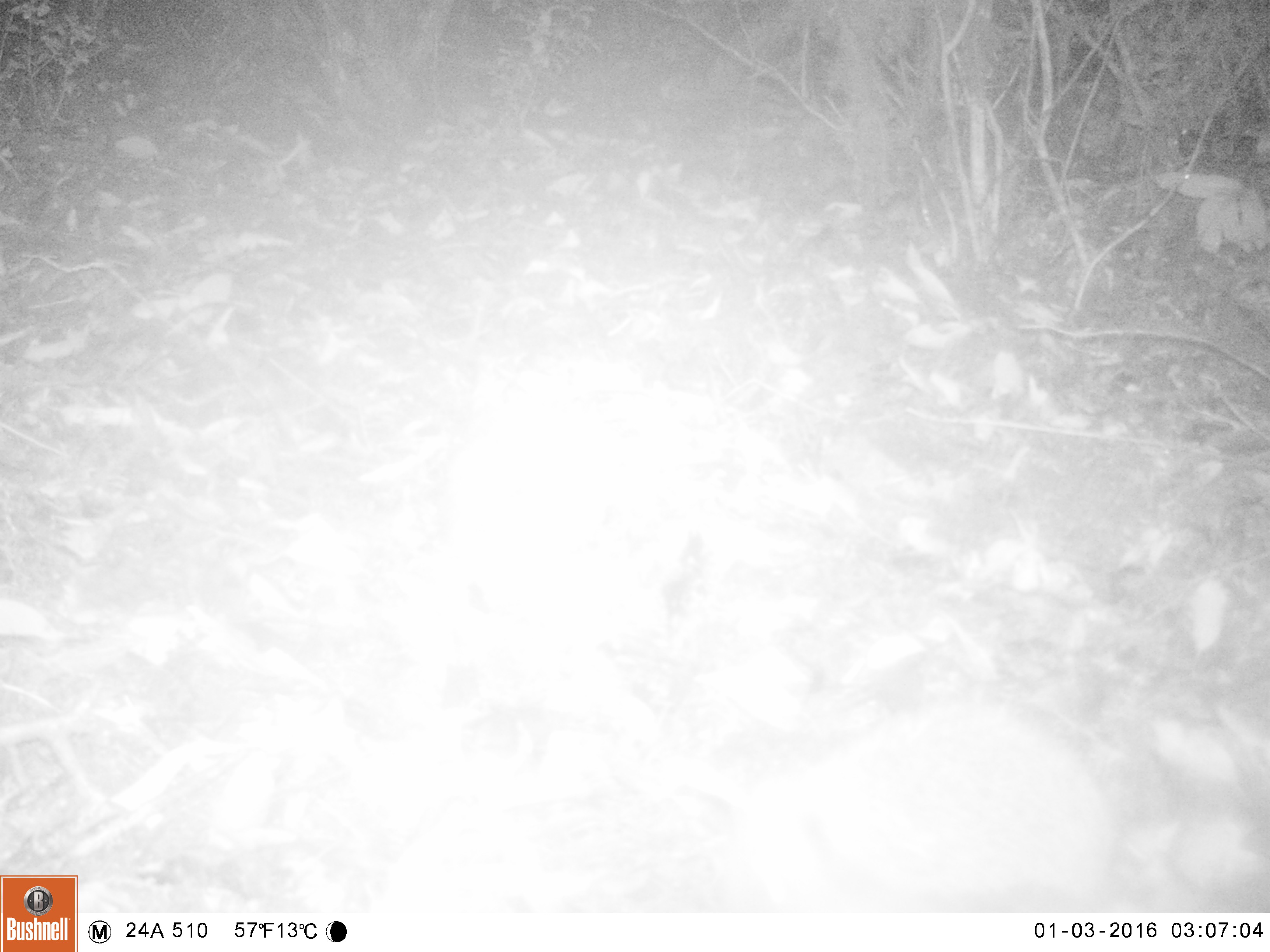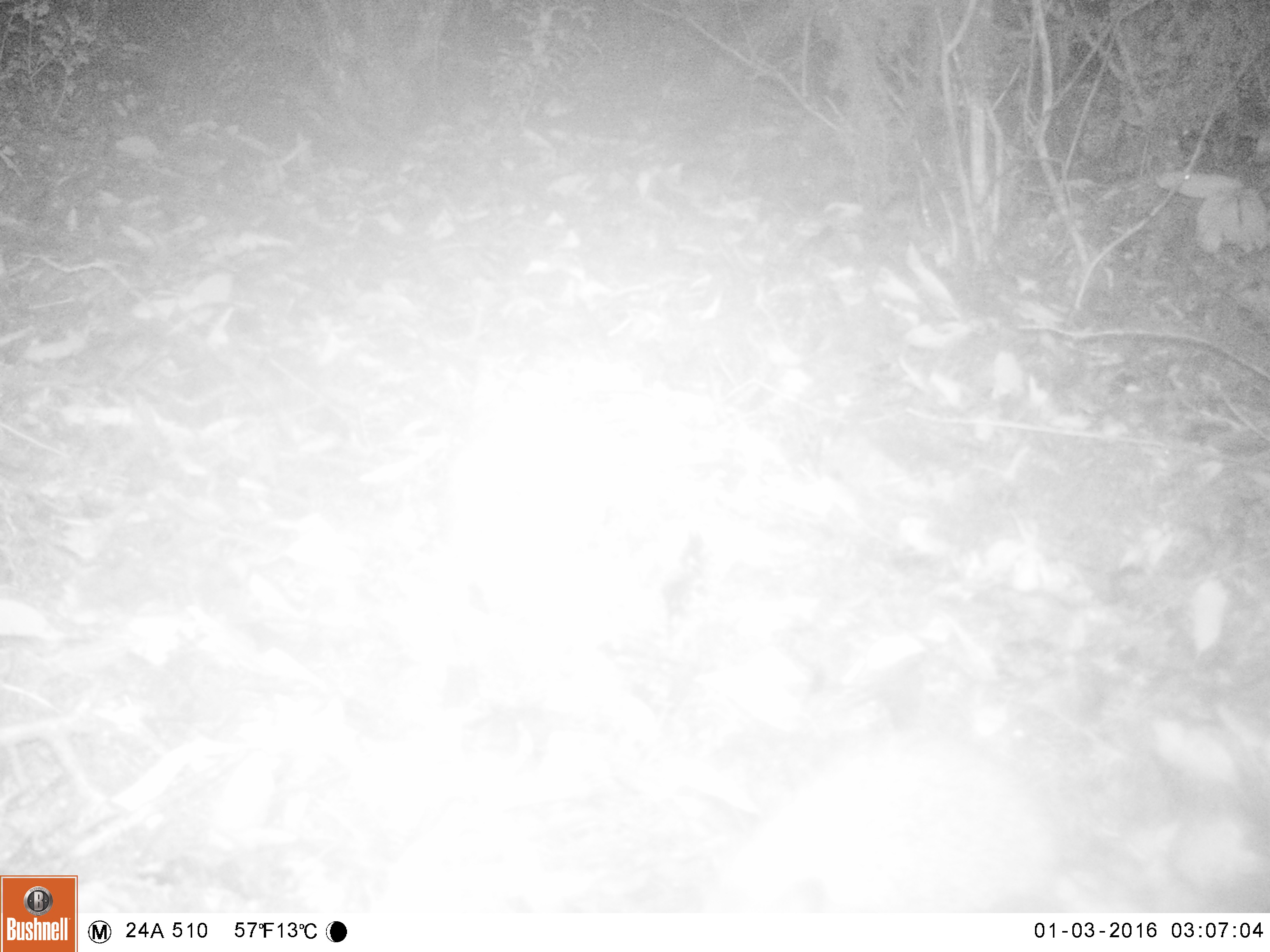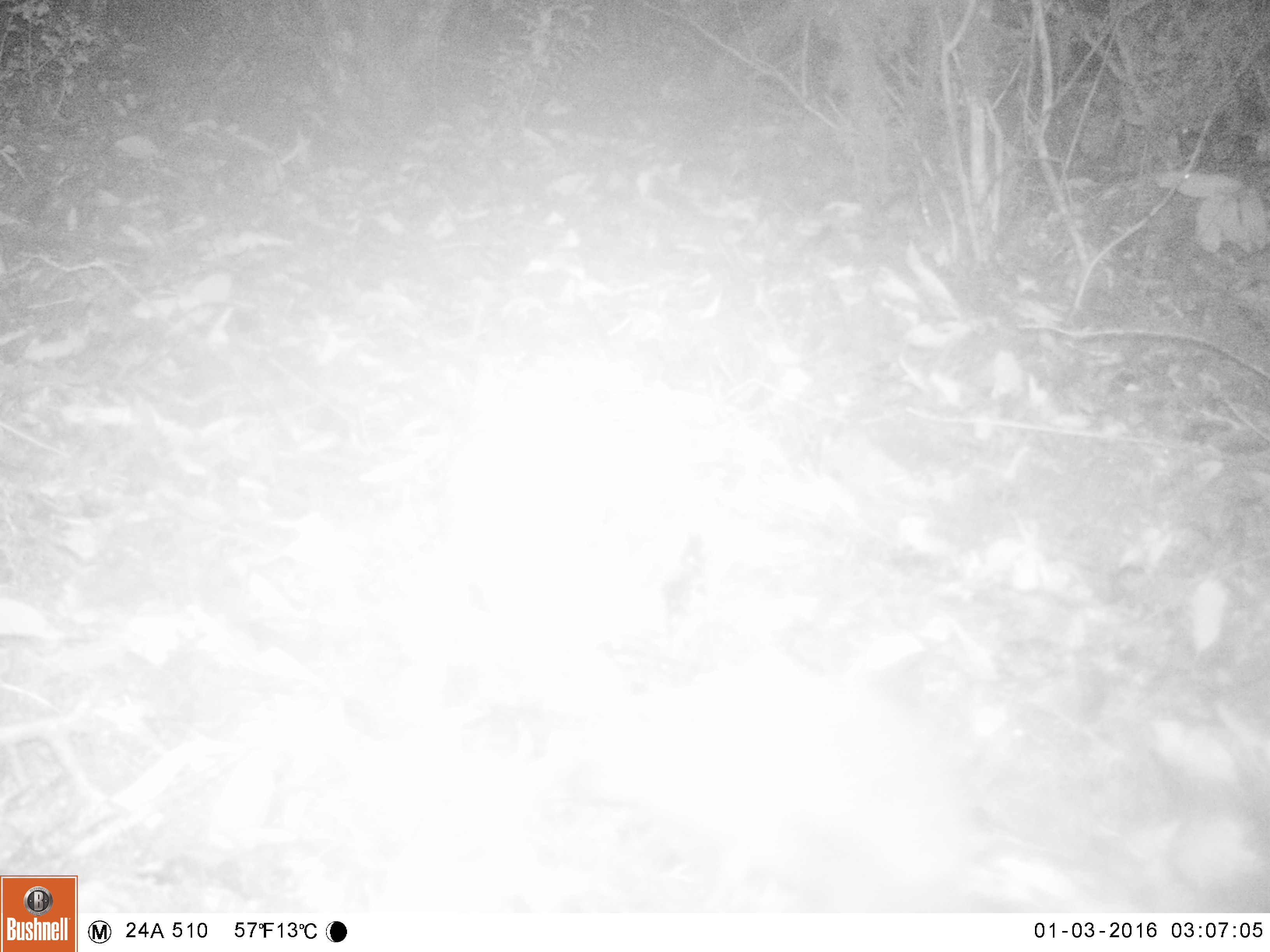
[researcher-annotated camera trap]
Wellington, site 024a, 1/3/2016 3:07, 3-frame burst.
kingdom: Animalia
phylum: Chordata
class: Mammalia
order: Eulipotyphla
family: Erinaceidae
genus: Erinaceus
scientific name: Erinaceus europaeus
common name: hedgehog